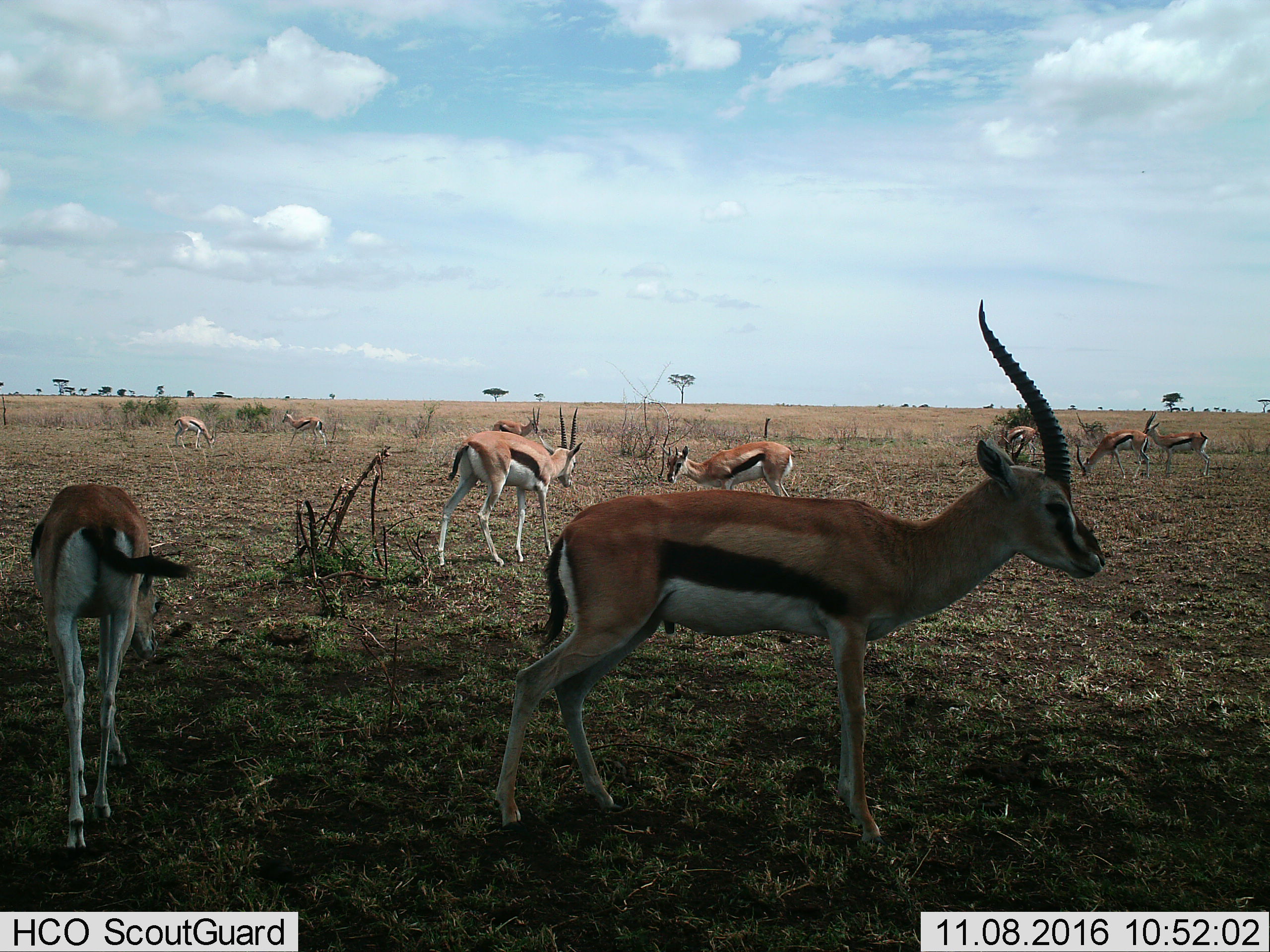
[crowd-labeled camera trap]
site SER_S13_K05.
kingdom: Animalia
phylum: Chordata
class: Mammalia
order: Artiodactyla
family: Bovidae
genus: Eudorcas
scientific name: Eudorcas thomsonii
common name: thomson's gazelle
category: gazellethomsons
Gazellethomsons (thomson's gazelle) (Eudorcas thomsonii), count 10. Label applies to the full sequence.